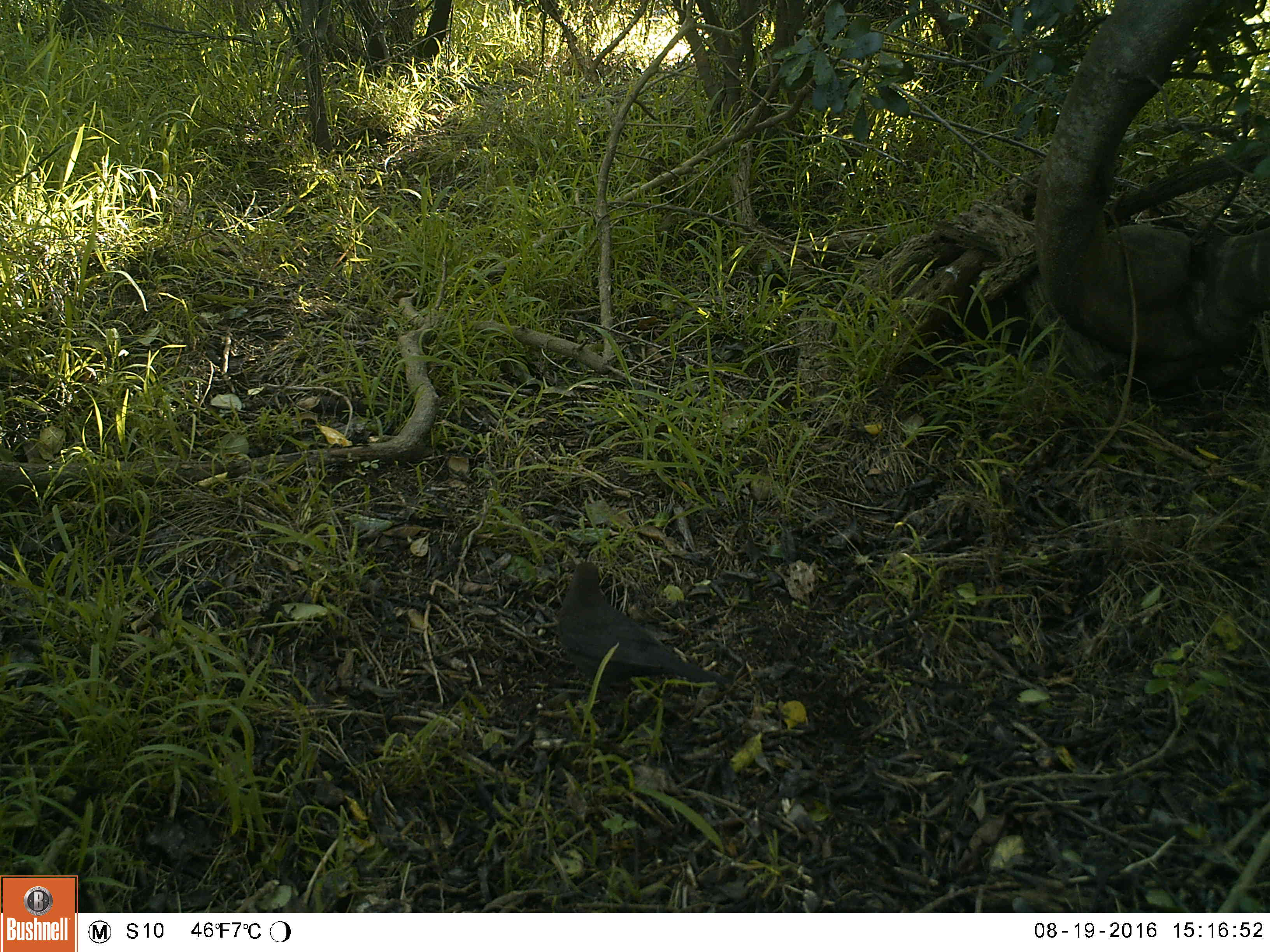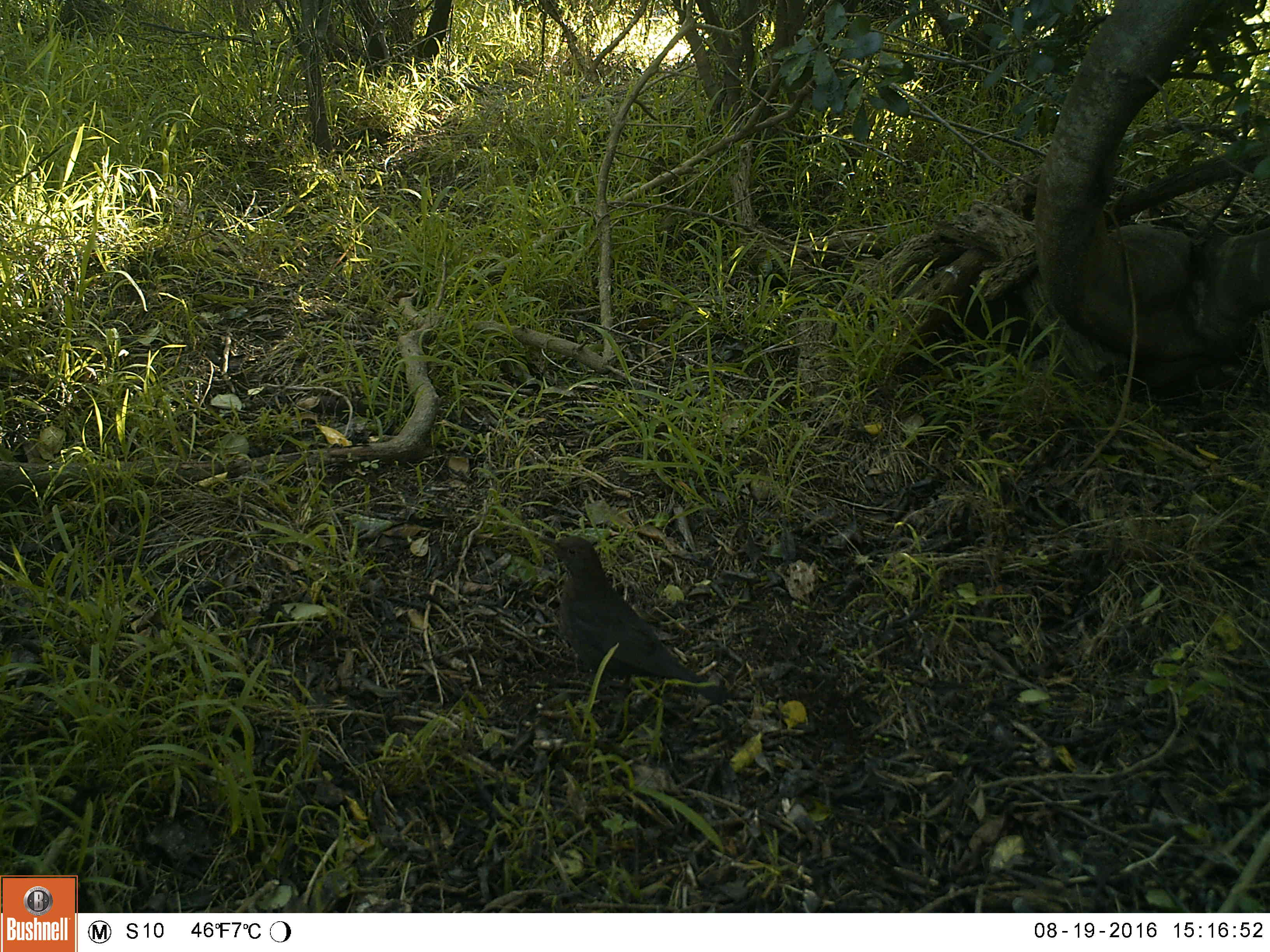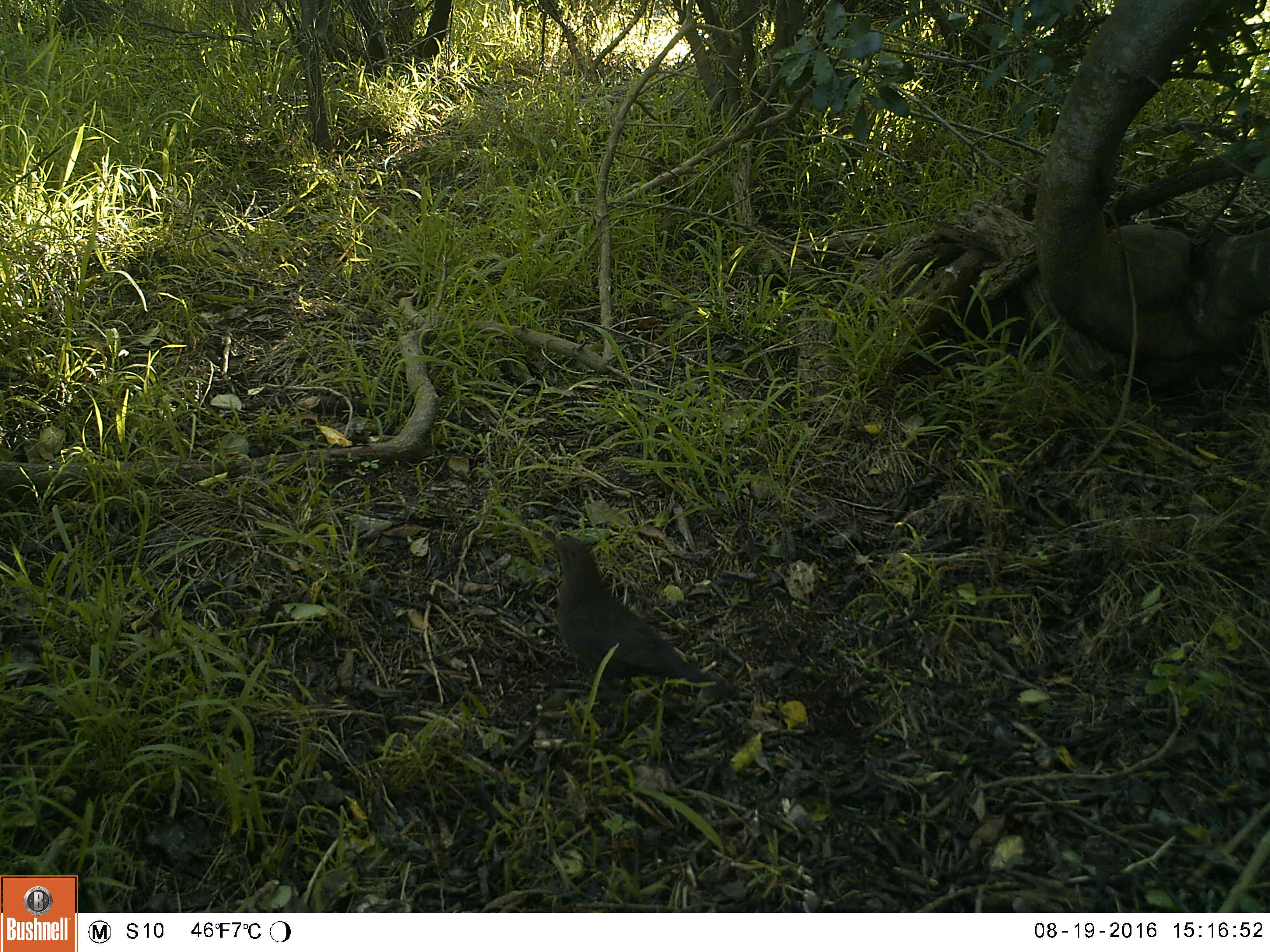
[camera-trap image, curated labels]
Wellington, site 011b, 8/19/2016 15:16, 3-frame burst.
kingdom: Animalia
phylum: Chordata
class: Aves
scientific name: Aves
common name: bird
Bird (Aves).